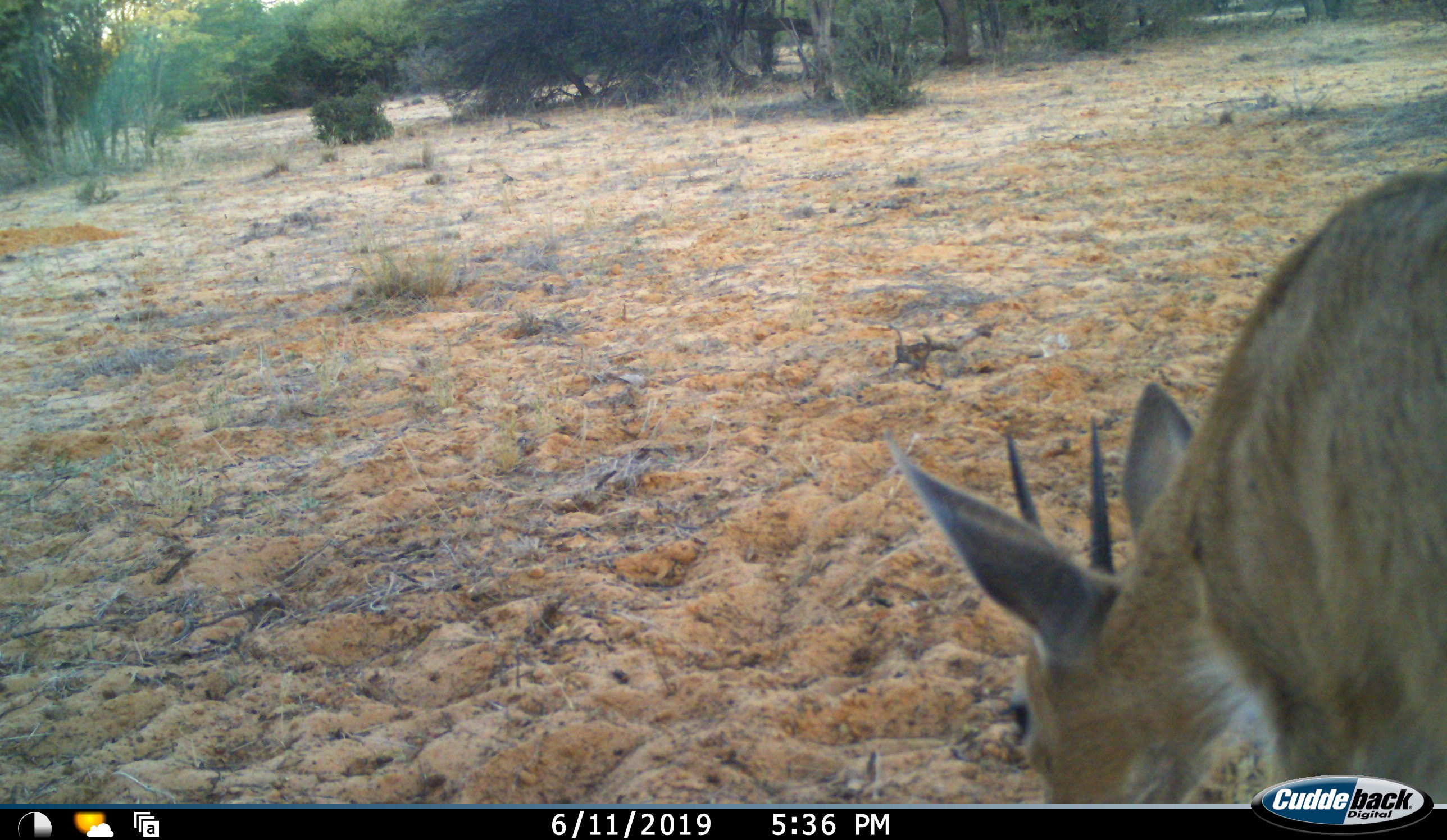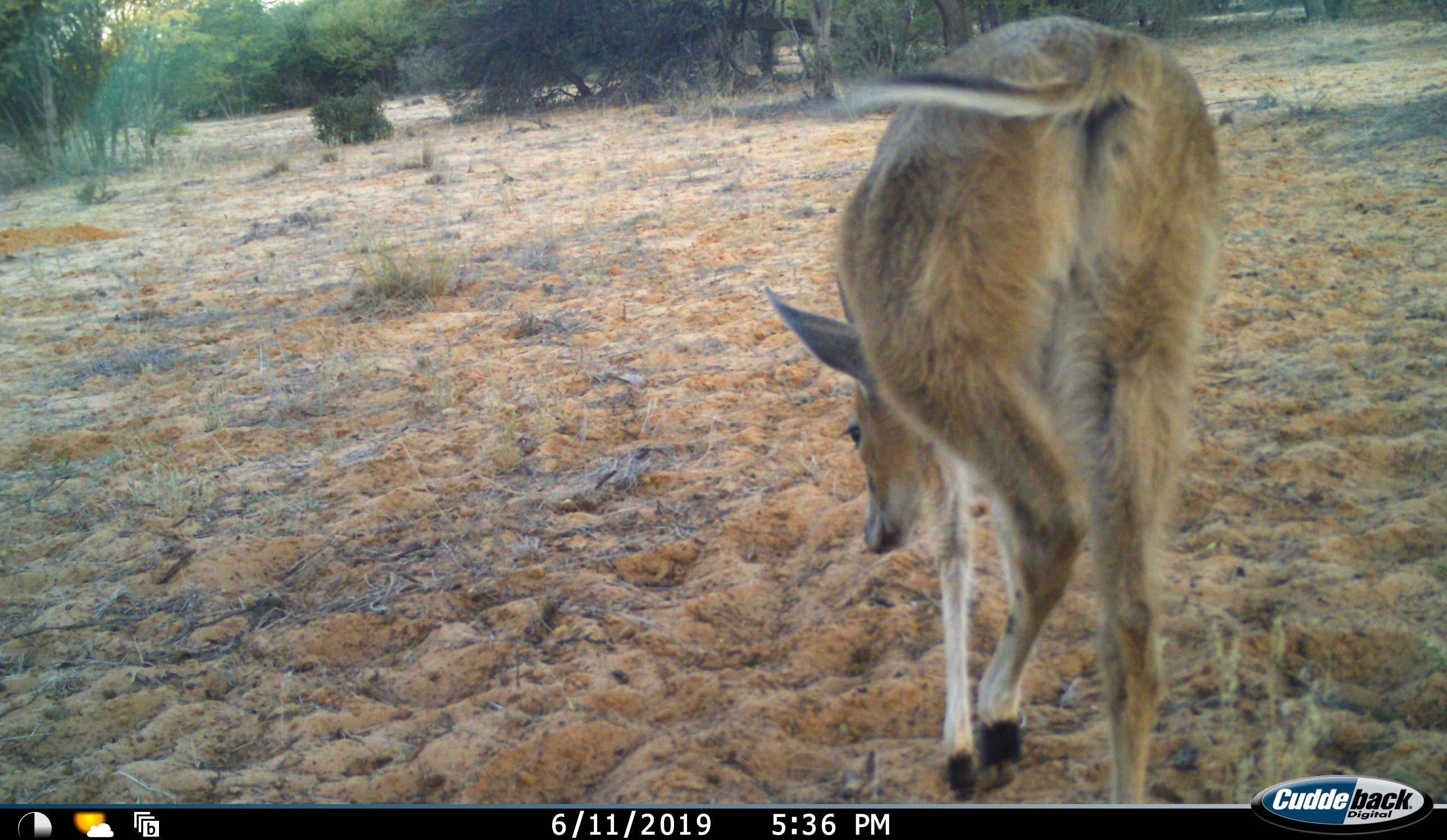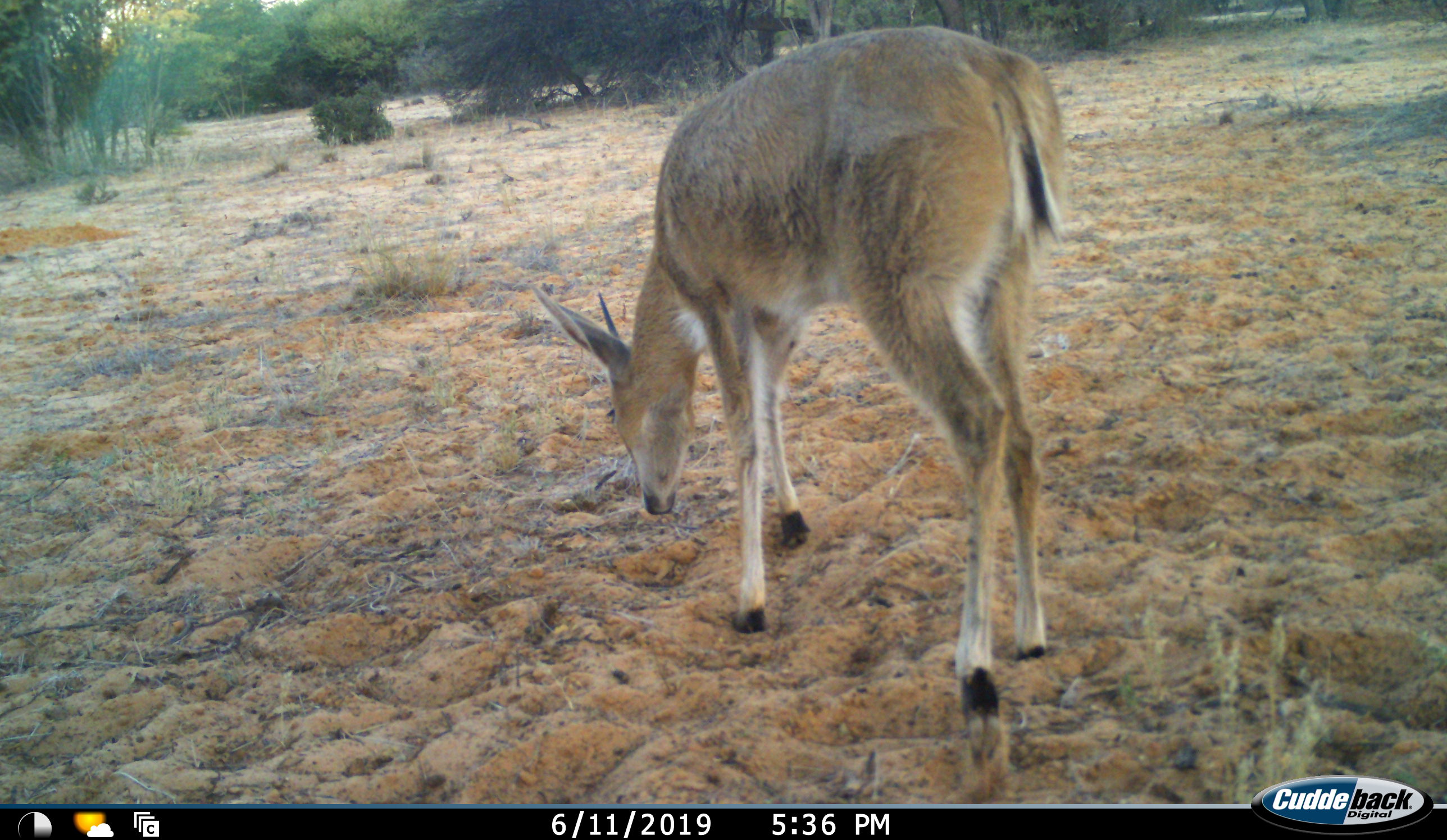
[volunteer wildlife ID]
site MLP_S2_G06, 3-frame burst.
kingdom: Animalia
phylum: Chordata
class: Mammalia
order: Artiodactyla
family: Bovidae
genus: Sylvicapra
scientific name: Sylvicapra grimmia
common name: common duiker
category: duikercommongrey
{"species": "duikercommongrey (common duiker) (Sylvicapra grimmia)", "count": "1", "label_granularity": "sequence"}